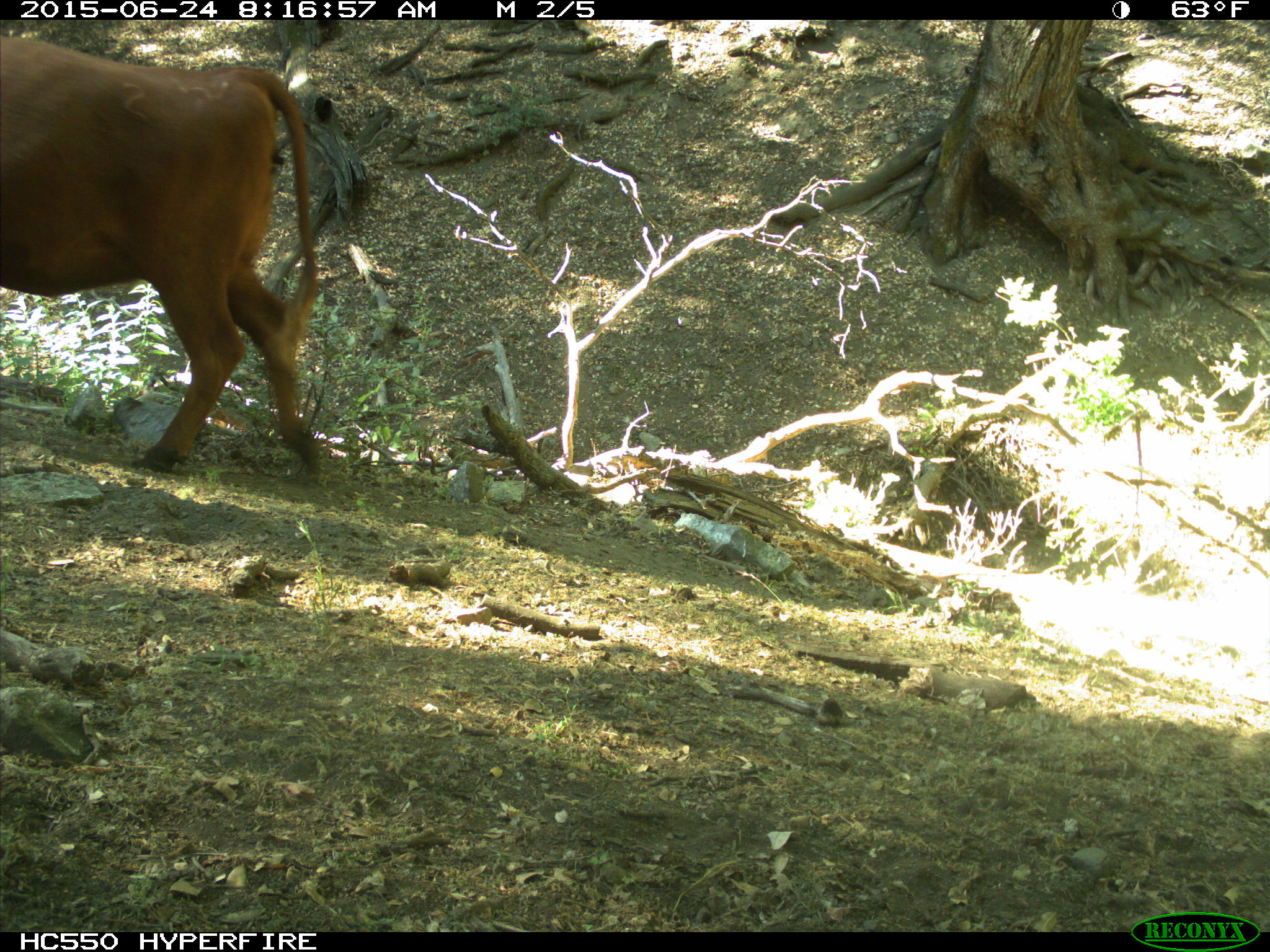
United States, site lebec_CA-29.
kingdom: Animalia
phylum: Chordata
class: Mammalia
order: Artiodactyla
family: Bovidae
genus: Bos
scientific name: Bos taurus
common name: domestic cow